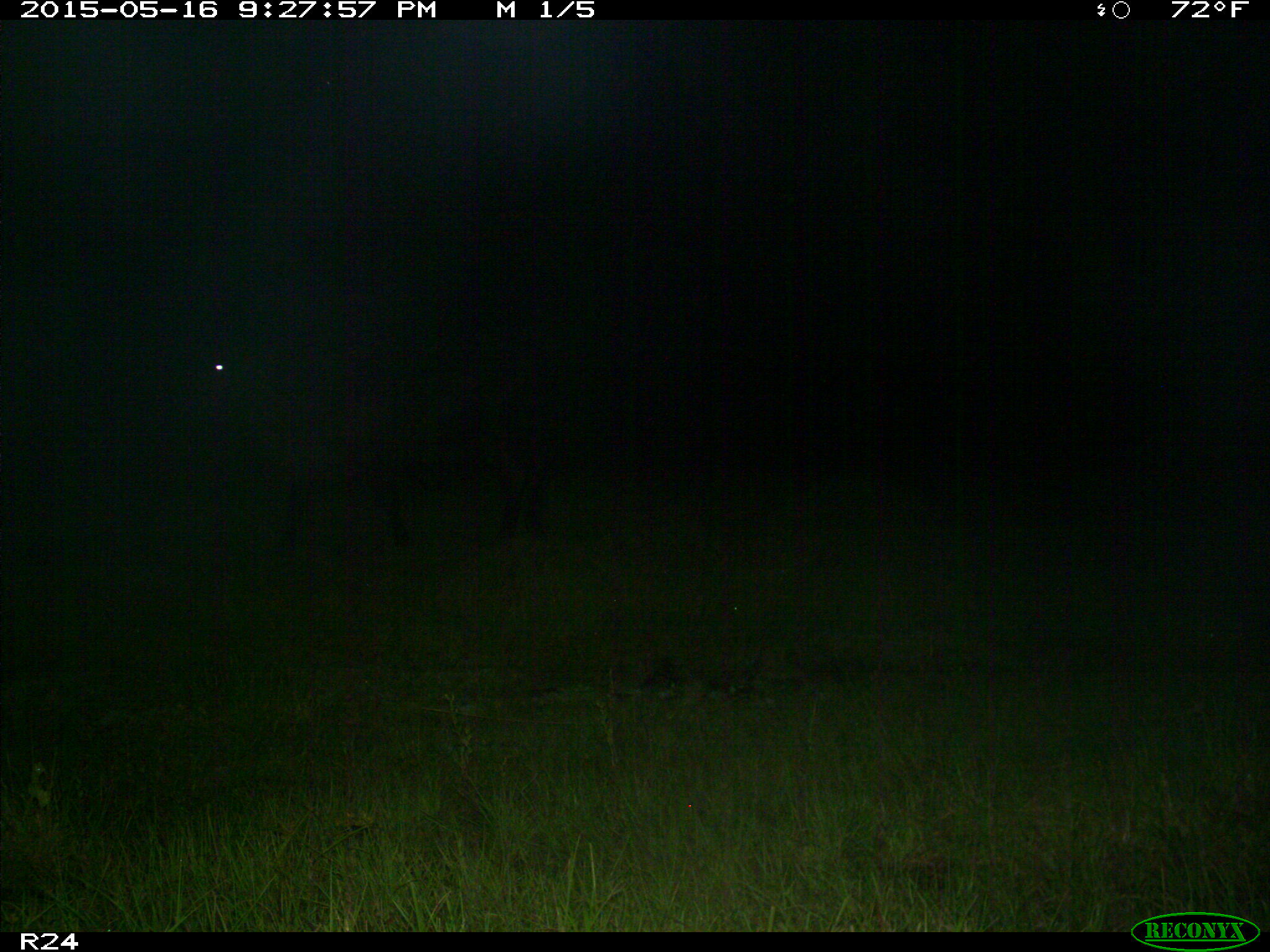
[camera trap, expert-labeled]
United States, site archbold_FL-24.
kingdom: Animalia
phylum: Chordata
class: Mammalia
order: Artiodactyla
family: Bovidae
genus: Bos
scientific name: Bos taurus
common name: domestic cow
Bos taurus (domestic cow).